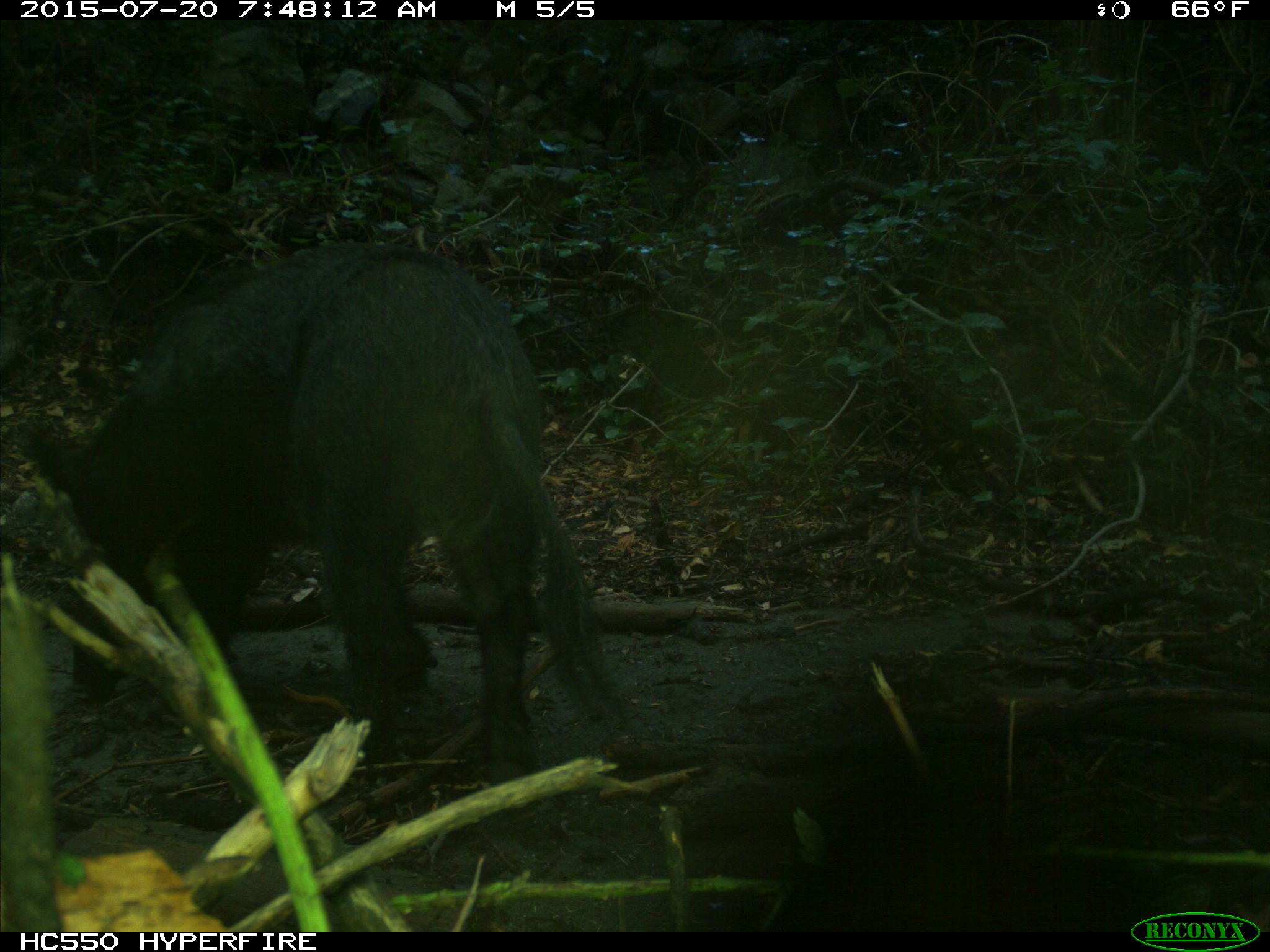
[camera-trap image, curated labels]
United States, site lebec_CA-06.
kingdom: Animalia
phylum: Chordata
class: Mammalia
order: Artiodactyla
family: Suidae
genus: Sus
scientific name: Sus scrofa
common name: wild boar